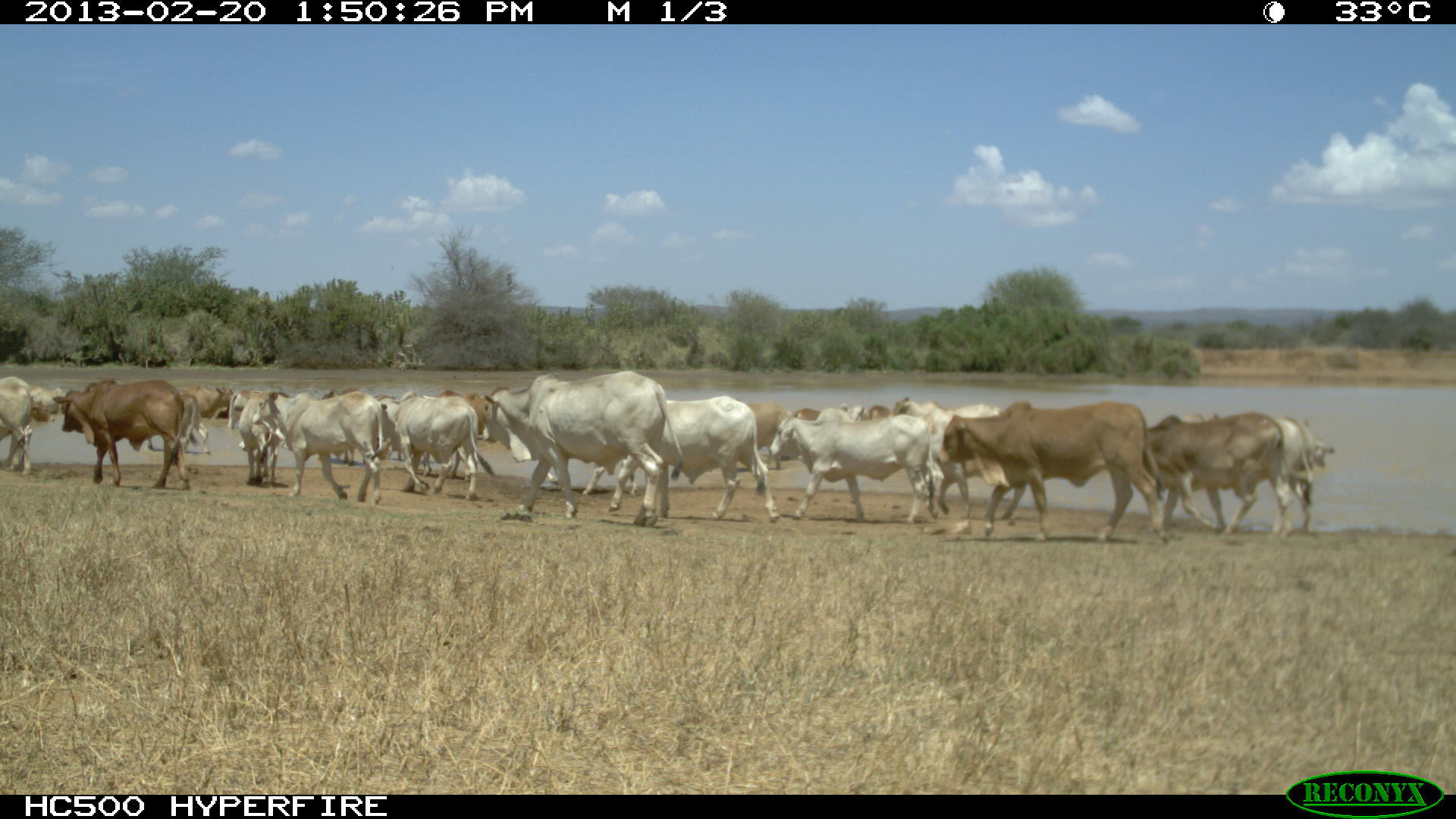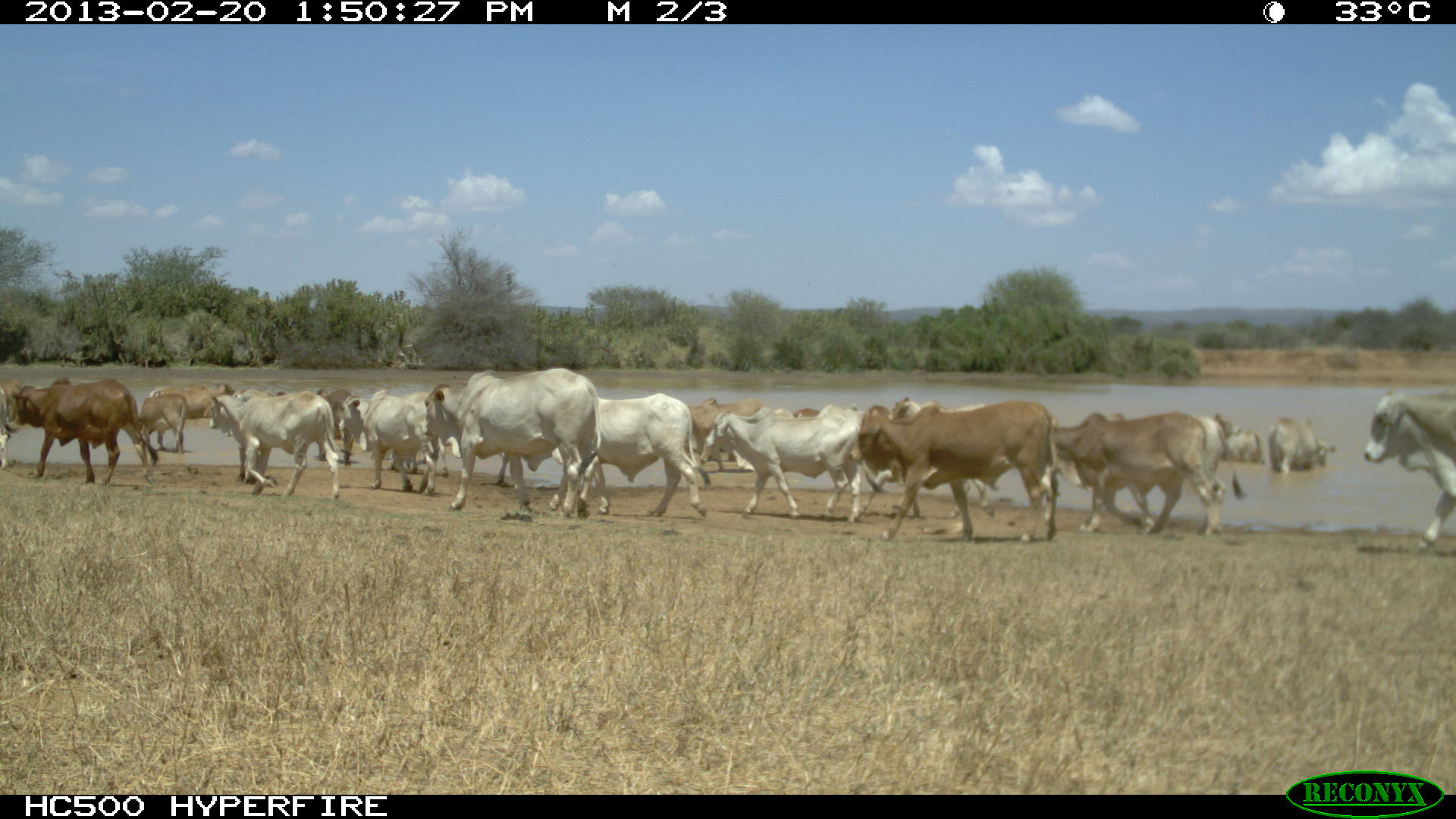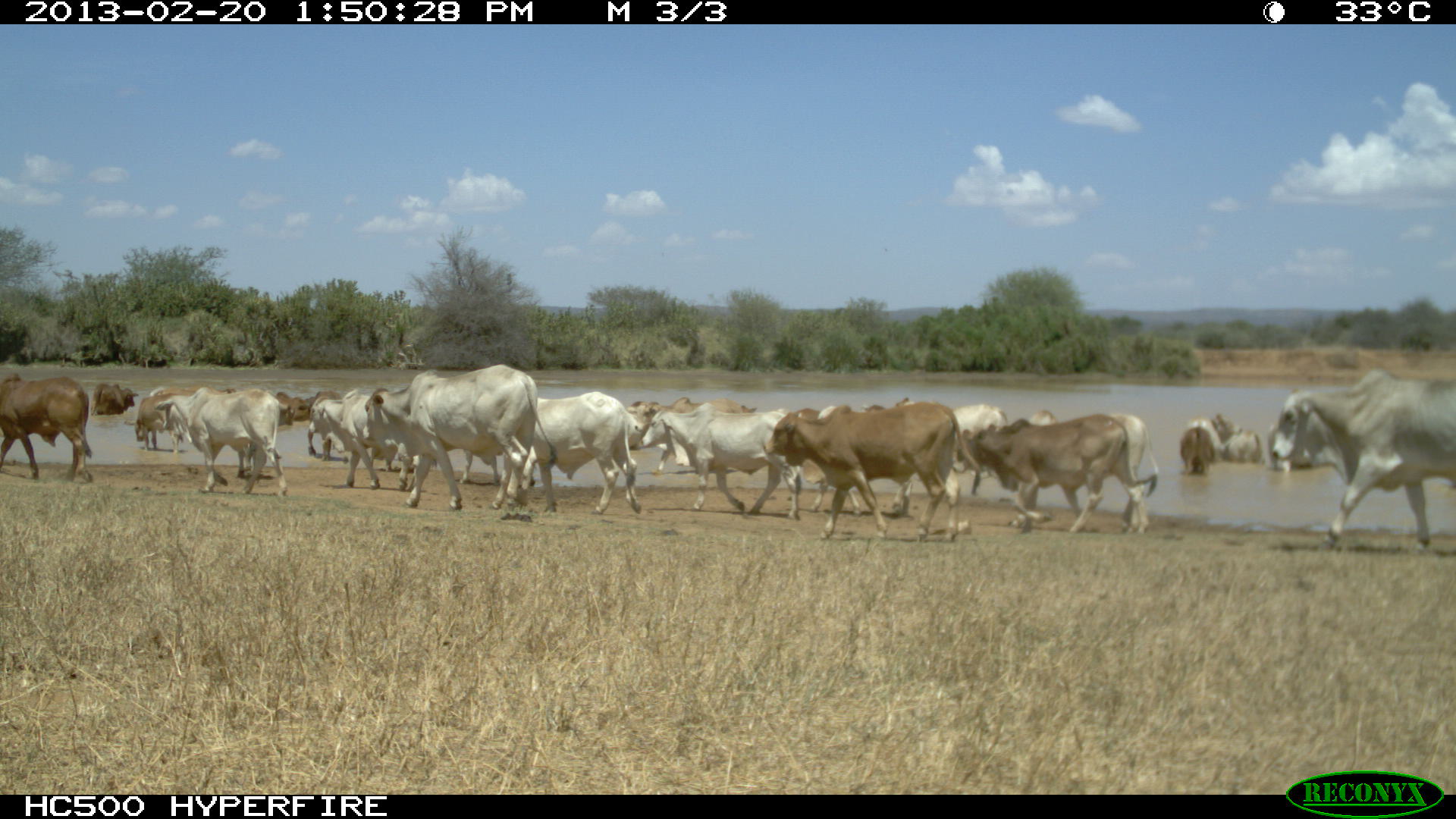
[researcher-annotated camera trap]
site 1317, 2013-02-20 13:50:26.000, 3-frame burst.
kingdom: Animalia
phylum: Chordata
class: Mammalia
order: Artiodactyla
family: Bovidae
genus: Bos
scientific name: Bos taurus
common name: domestic cattle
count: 35